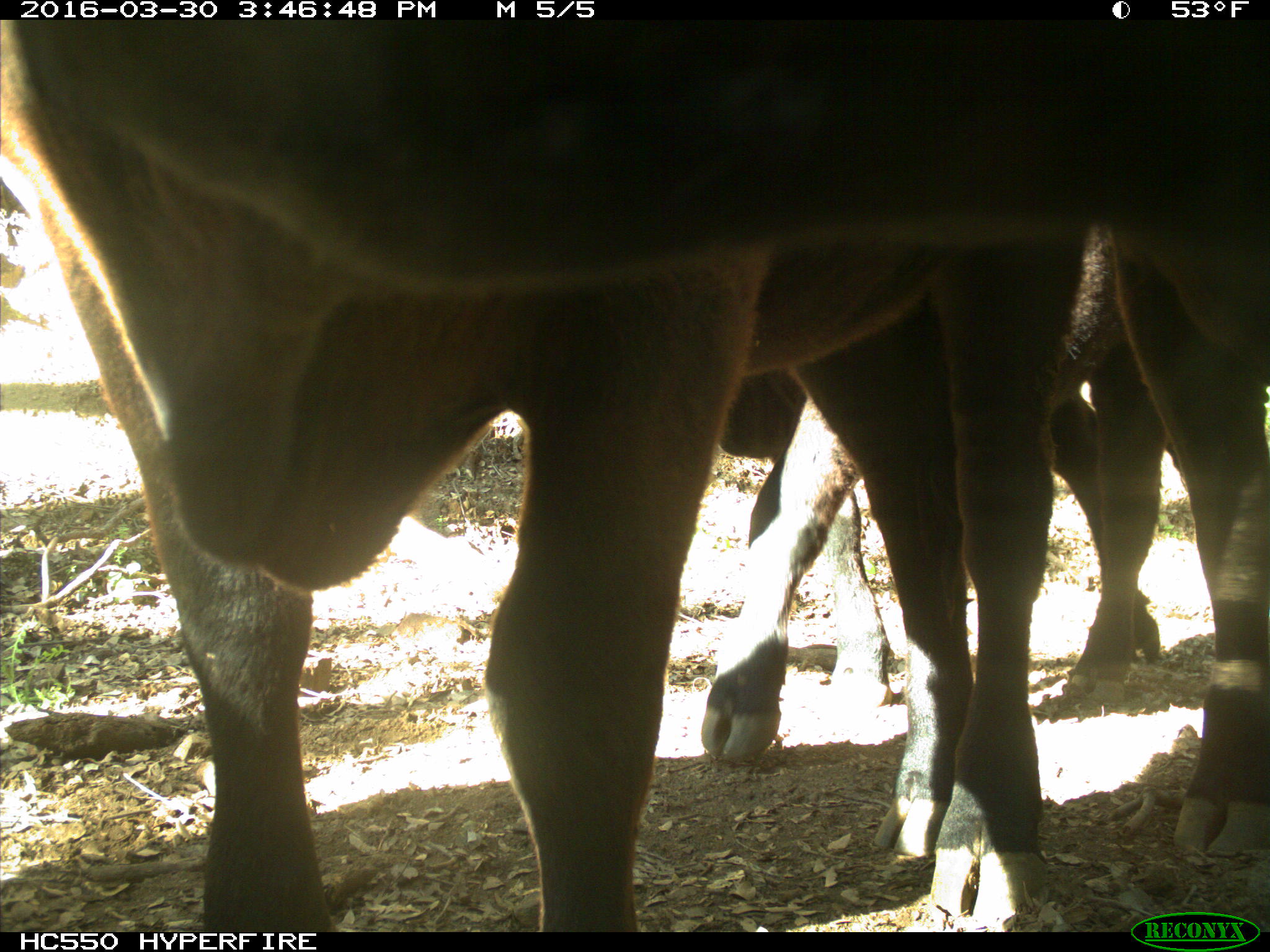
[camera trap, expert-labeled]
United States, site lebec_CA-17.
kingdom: Animalia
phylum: Chordata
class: Mammalia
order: Artiodactyla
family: Bovidae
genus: Bos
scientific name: Bos taurus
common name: domestic cow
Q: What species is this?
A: Bos taurus (domestic cow).